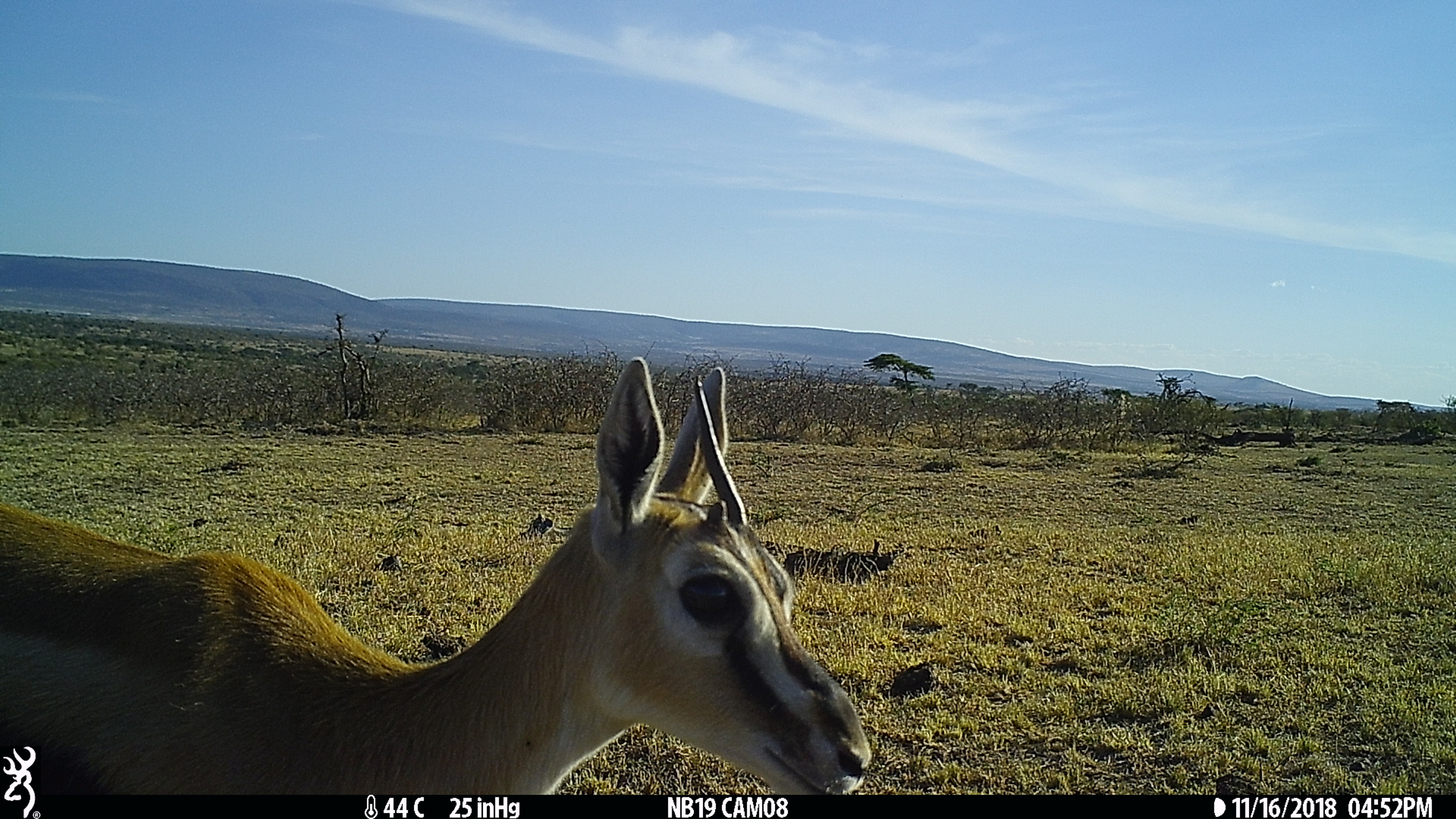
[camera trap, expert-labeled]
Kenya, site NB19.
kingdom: Animalia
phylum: Chordata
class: Mammalia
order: Artiodactyla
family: Bovidae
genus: Eudorcas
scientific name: Eudorcas thomsonii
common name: thomon's gazelle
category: gazelle thomsons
Gazelle thomsons (thomon's gazelle) (Eudorcas thomsonii).